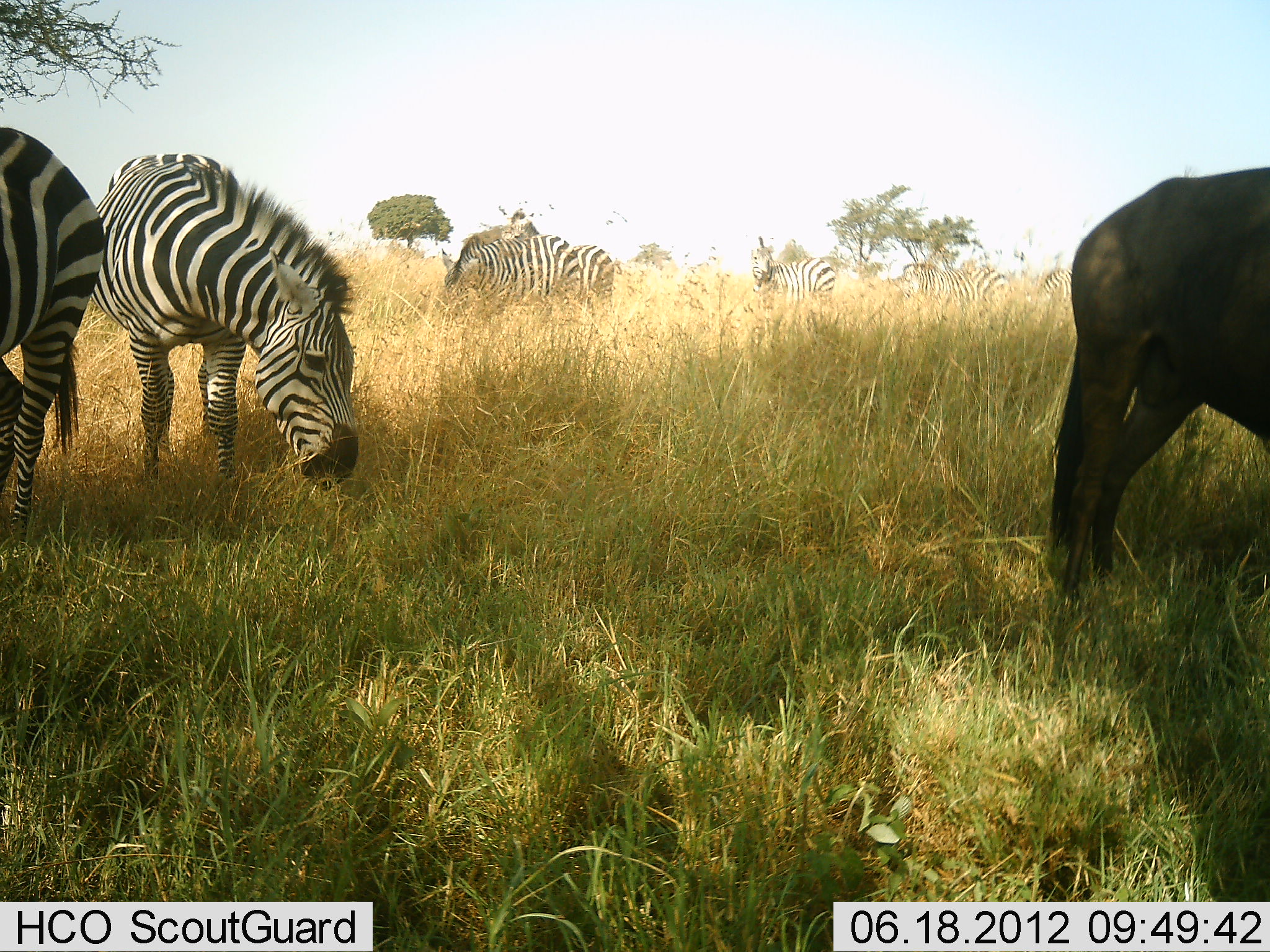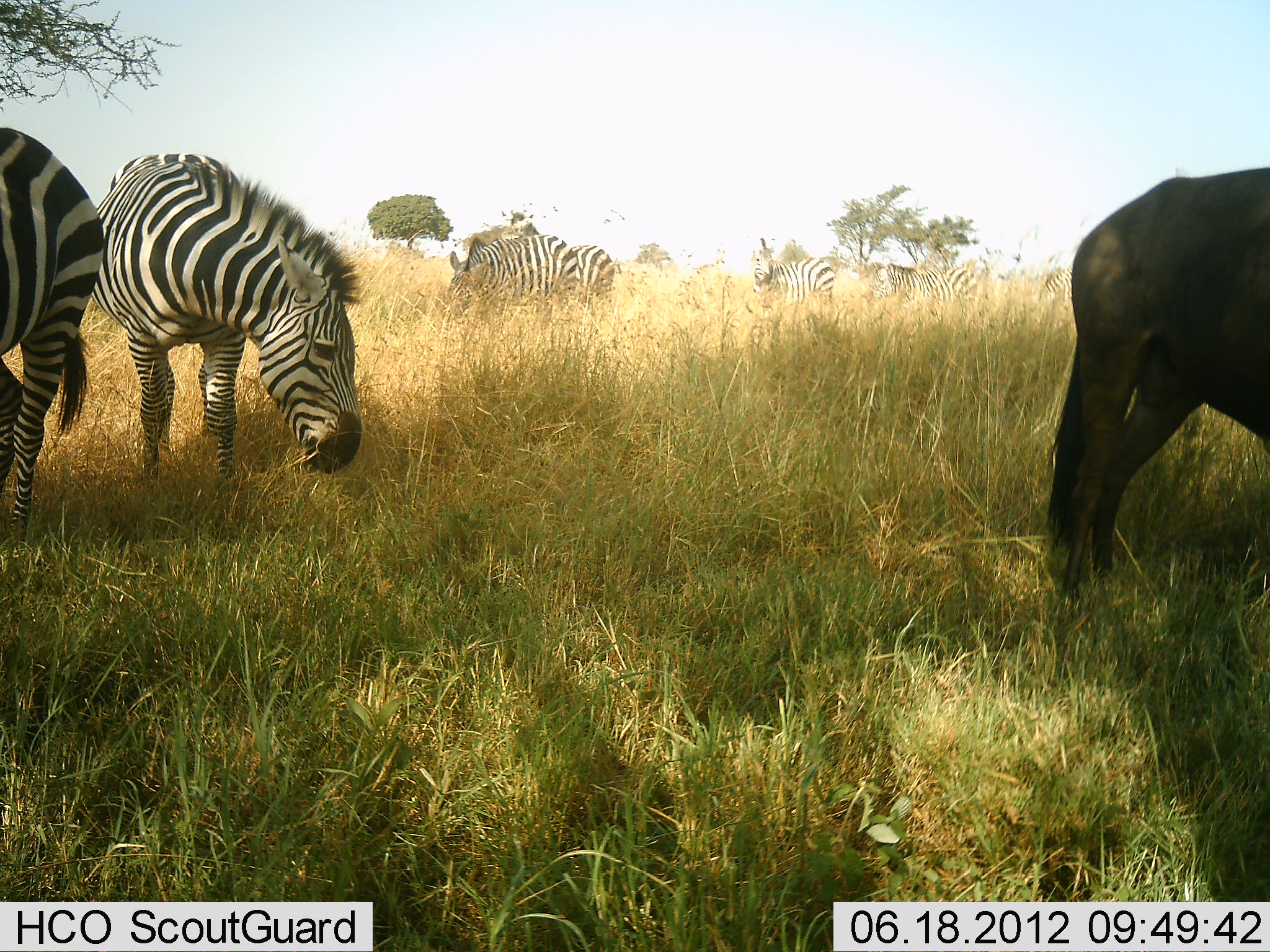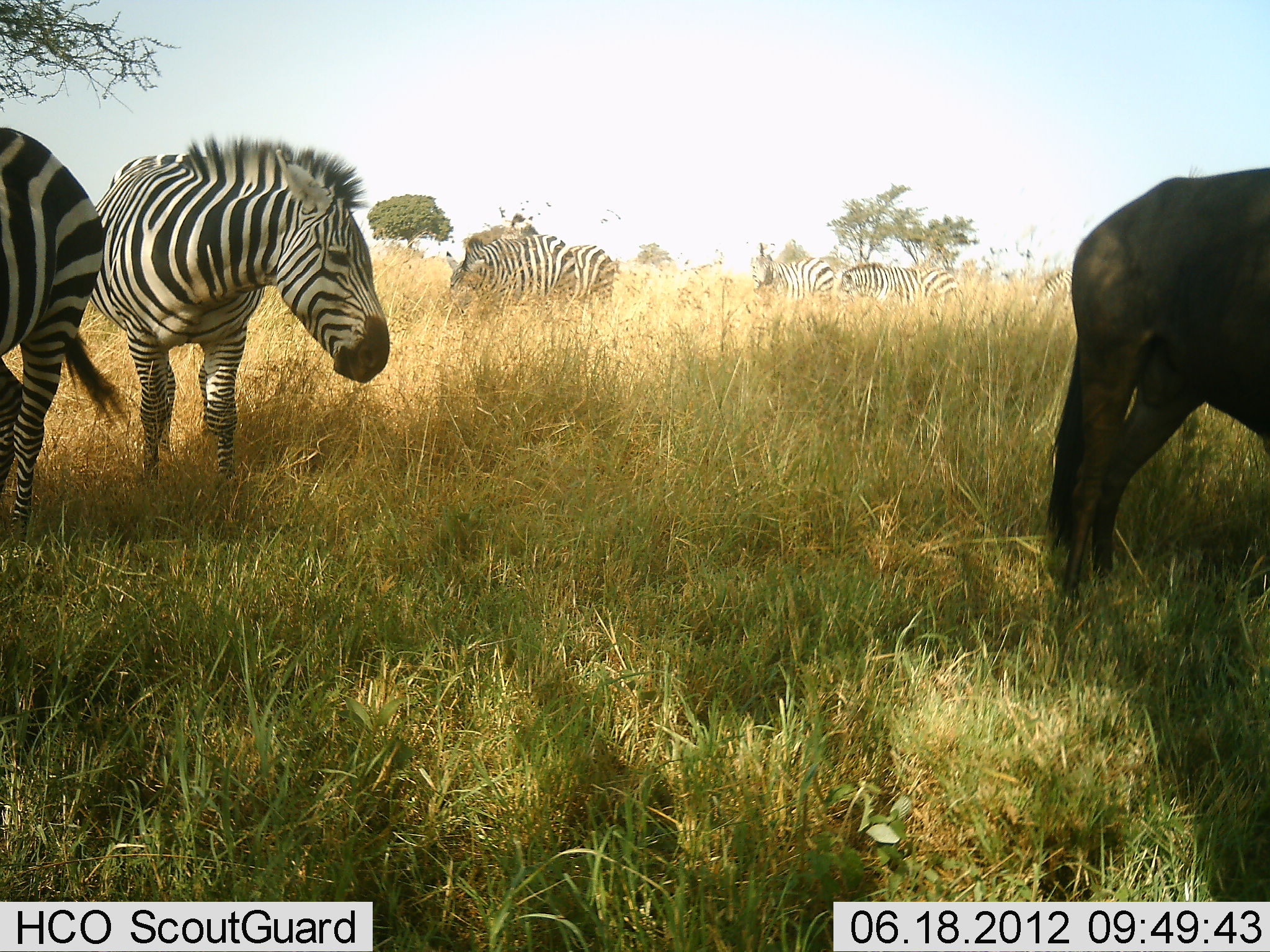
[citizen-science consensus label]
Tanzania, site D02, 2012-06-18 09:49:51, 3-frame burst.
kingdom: Animalia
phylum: Chordata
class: Mammalia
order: Artiodactyla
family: Bovidae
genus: Connochaetes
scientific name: Connochaetes taurinus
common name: blue wildebeest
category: wildebeest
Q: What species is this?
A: Wildebeest (blue wildebeest) (Connochaetes taurinus).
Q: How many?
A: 1.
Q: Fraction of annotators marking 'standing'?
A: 100%.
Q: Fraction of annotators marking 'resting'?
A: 0%.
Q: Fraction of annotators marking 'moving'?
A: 0%.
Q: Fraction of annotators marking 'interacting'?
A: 0%.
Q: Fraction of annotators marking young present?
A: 0%.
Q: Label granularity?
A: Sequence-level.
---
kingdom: Animalia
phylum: Chordata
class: Mammalia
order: Perissodactyla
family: Equidae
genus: Equus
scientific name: Equus quagga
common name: plains zebra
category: zebra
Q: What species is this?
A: Zebra (plains zebra) (Equus quagga).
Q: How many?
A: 6.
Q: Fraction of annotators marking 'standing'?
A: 62%.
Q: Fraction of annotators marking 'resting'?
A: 0%.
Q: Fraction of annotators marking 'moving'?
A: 46%.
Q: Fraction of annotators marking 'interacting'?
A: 0%.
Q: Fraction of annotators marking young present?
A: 0%.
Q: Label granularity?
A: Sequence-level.